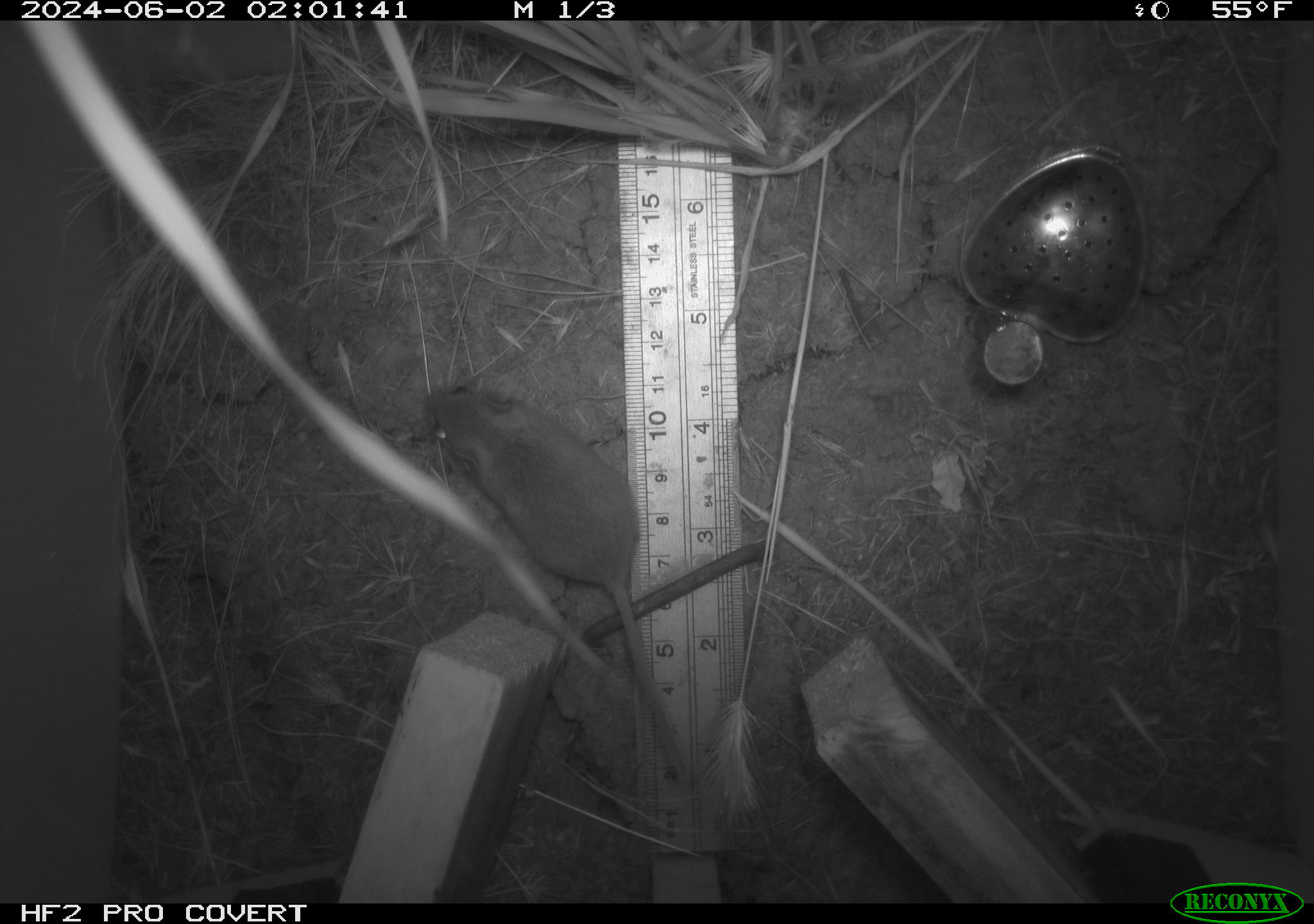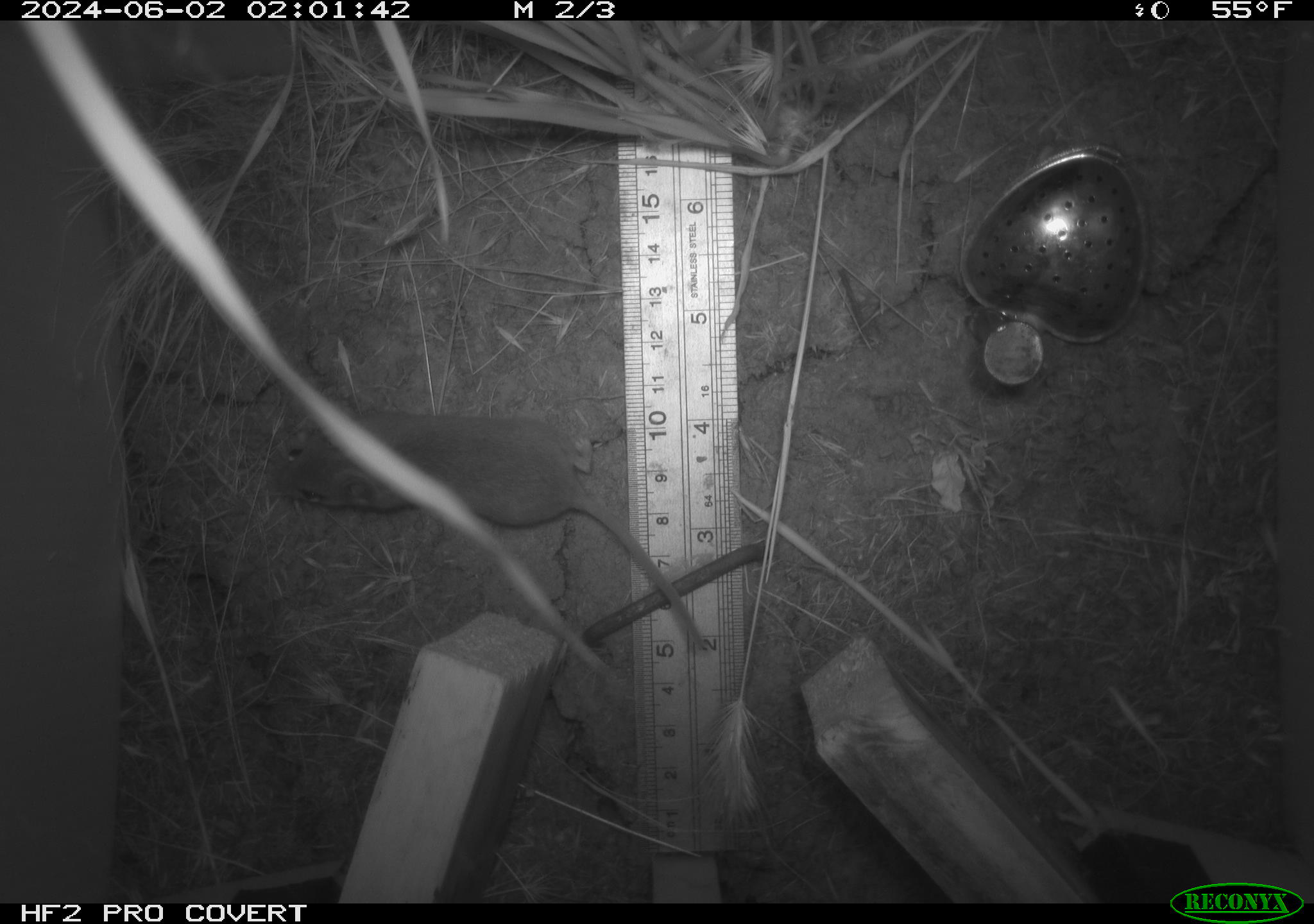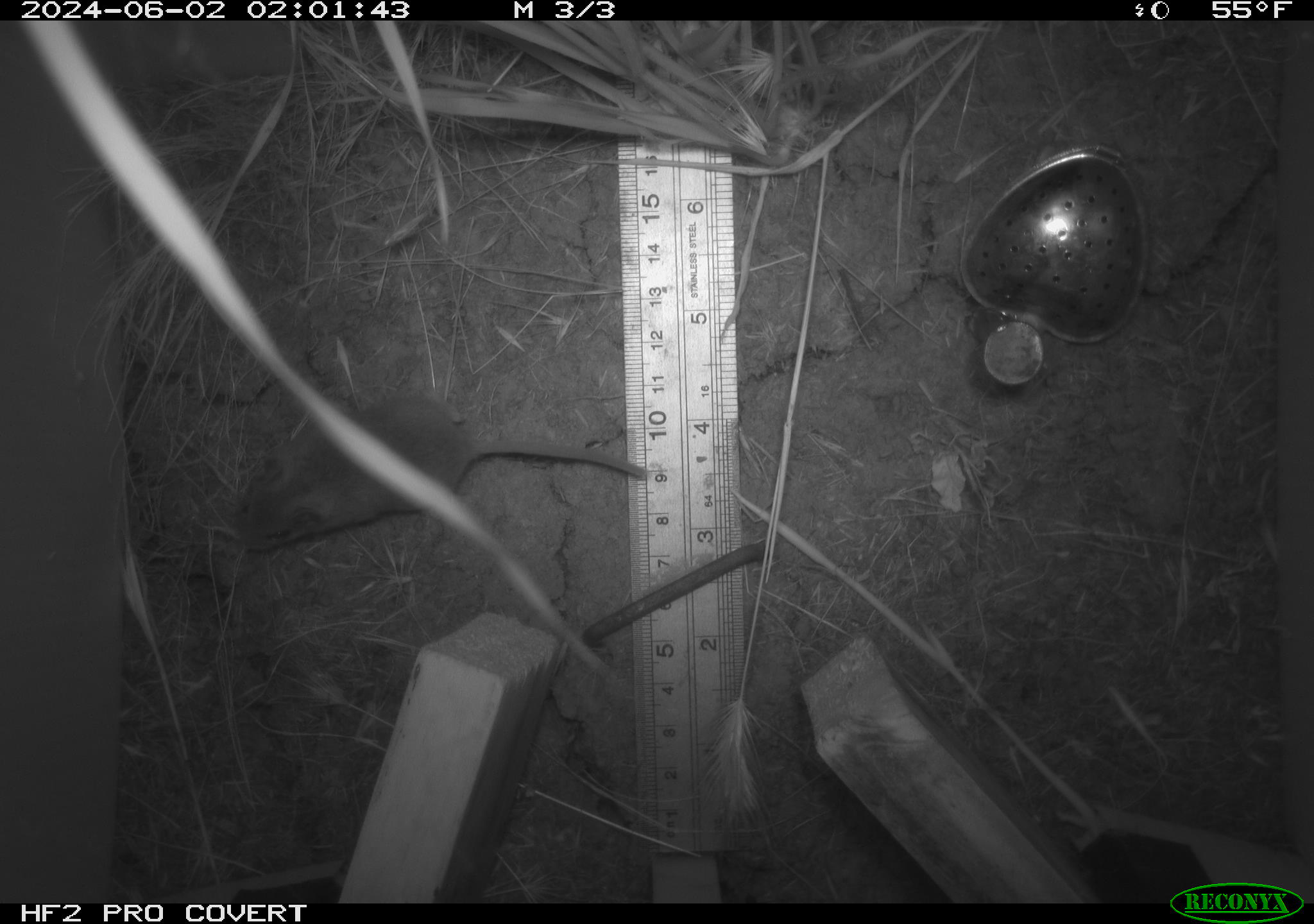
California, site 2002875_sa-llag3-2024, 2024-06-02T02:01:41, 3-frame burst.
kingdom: Animalia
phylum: Chordata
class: Mammalia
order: Rodentia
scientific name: Rodentia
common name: rodent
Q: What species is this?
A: Rodent (Rodentia).